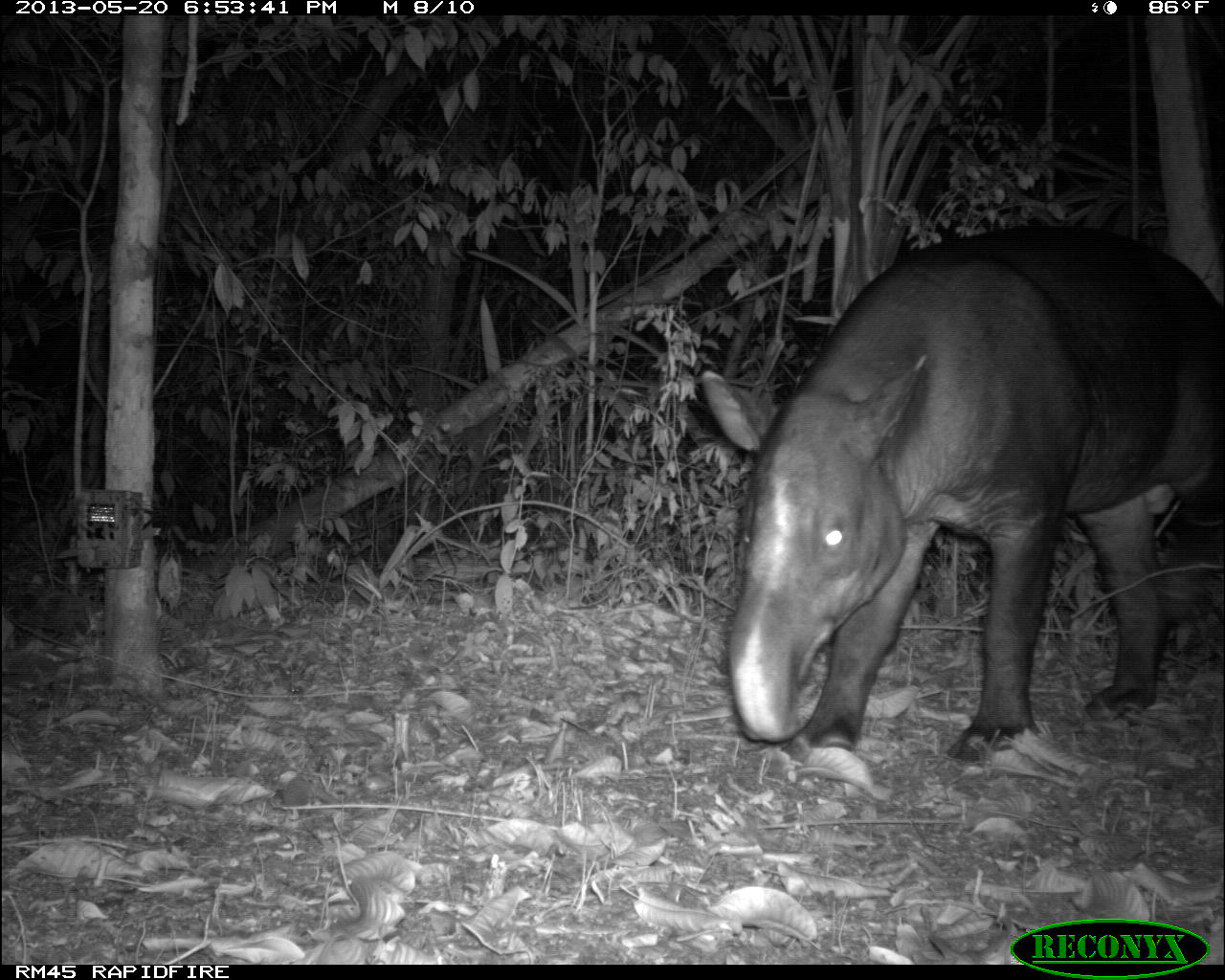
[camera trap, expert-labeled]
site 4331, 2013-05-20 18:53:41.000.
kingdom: Animalia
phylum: Chordata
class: Mammalia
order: Perissodactyla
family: Tapiridae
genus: Tapirus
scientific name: Tapirus bairdii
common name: baird's tapir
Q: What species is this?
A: Tapirus bairdii (baird's tapir).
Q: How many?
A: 1.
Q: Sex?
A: Male.